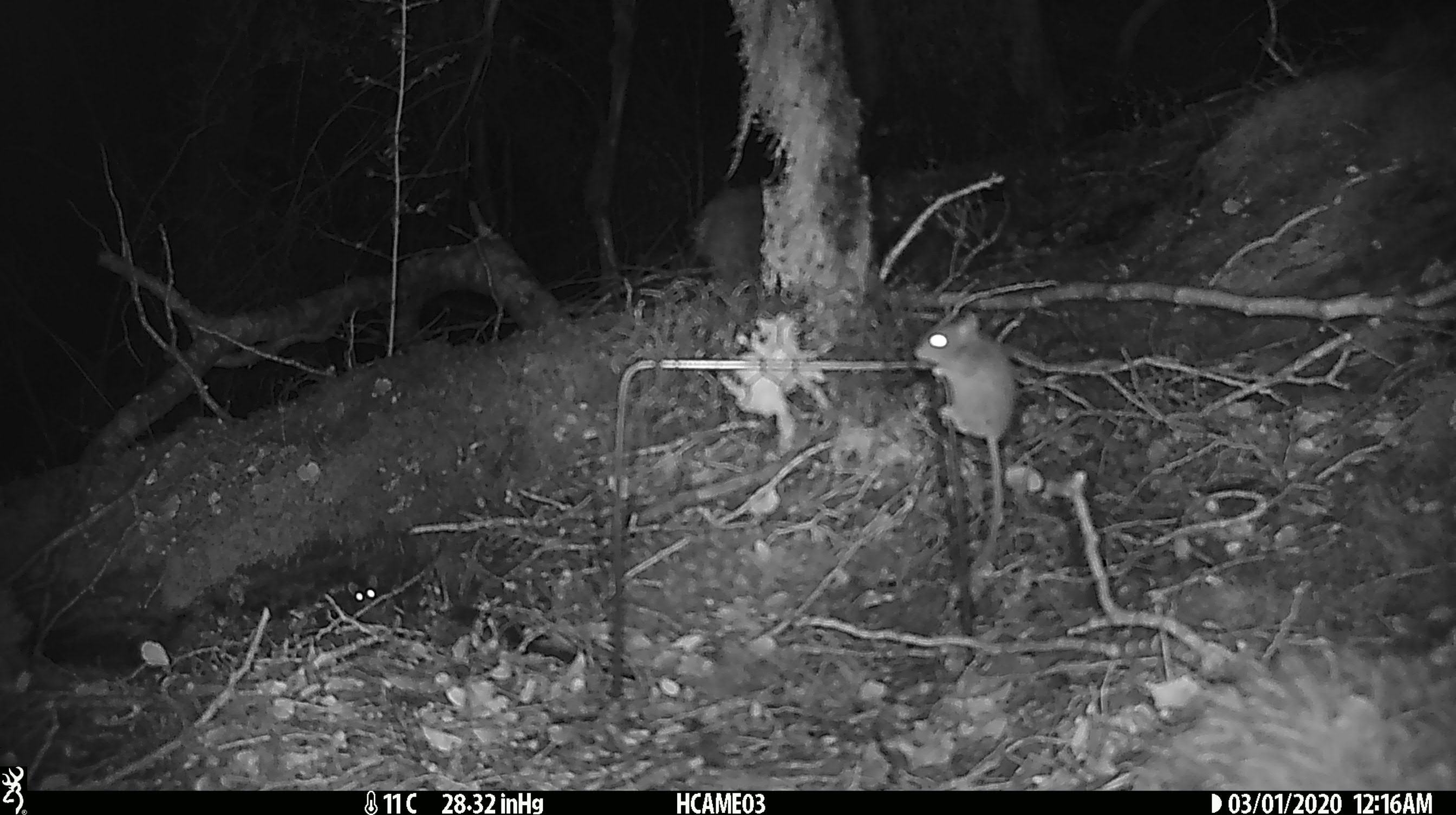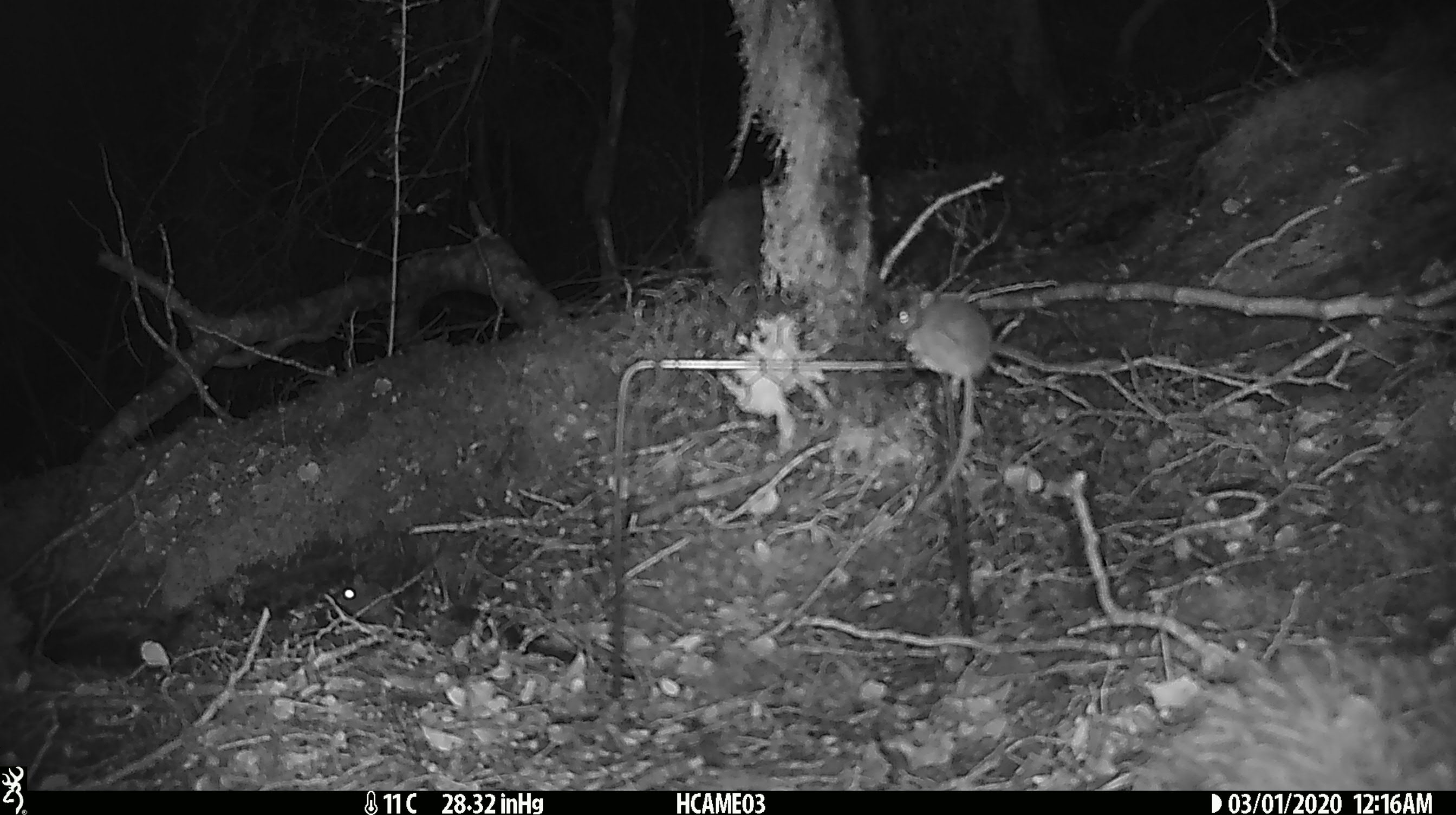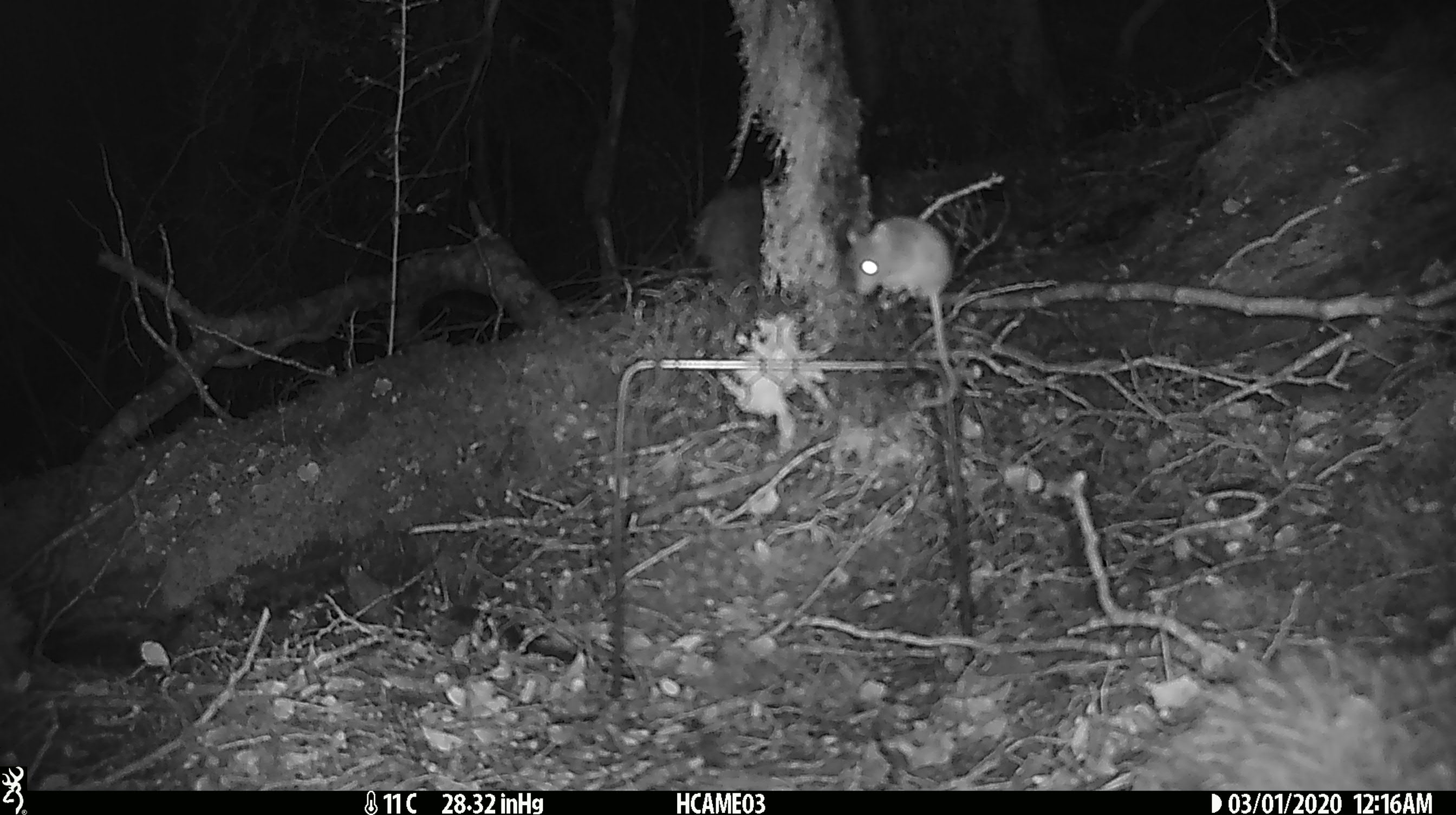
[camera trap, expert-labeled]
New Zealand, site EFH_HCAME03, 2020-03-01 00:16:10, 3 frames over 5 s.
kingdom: Animalia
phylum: Chordata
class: Mammalia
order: Rodentia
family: Muridae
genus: Mus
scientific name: Mus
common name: mouse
Mouse (Mus).